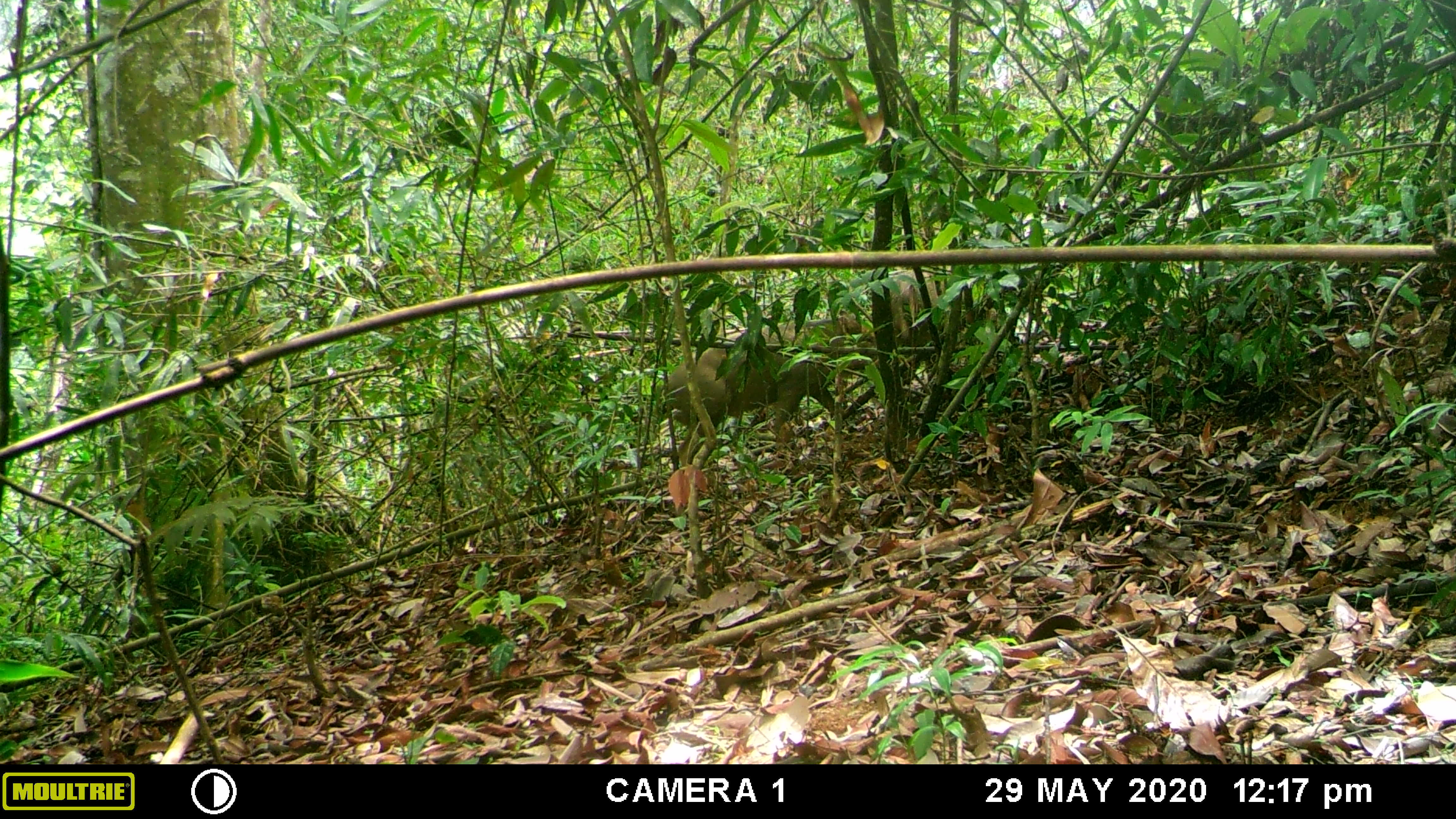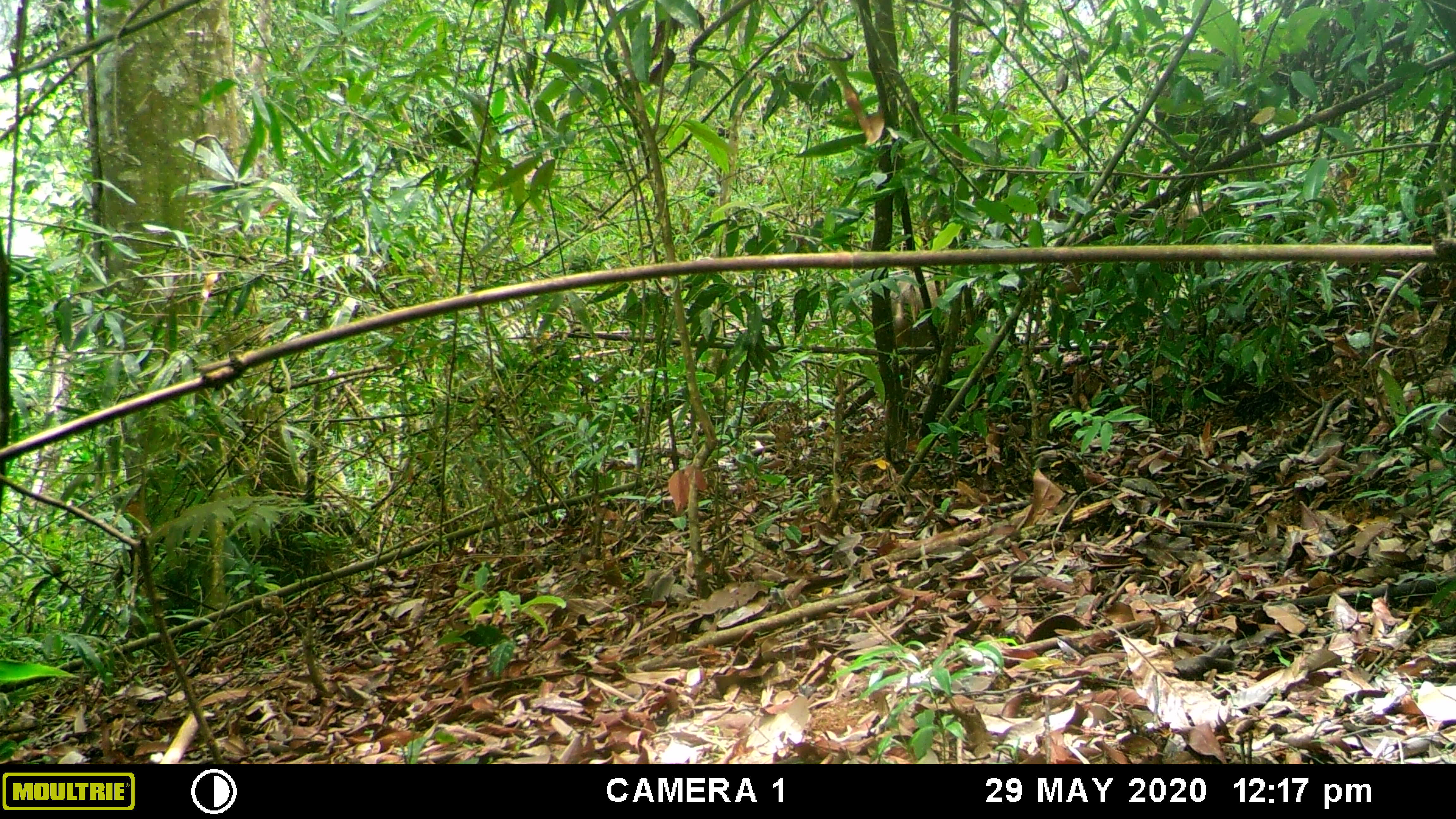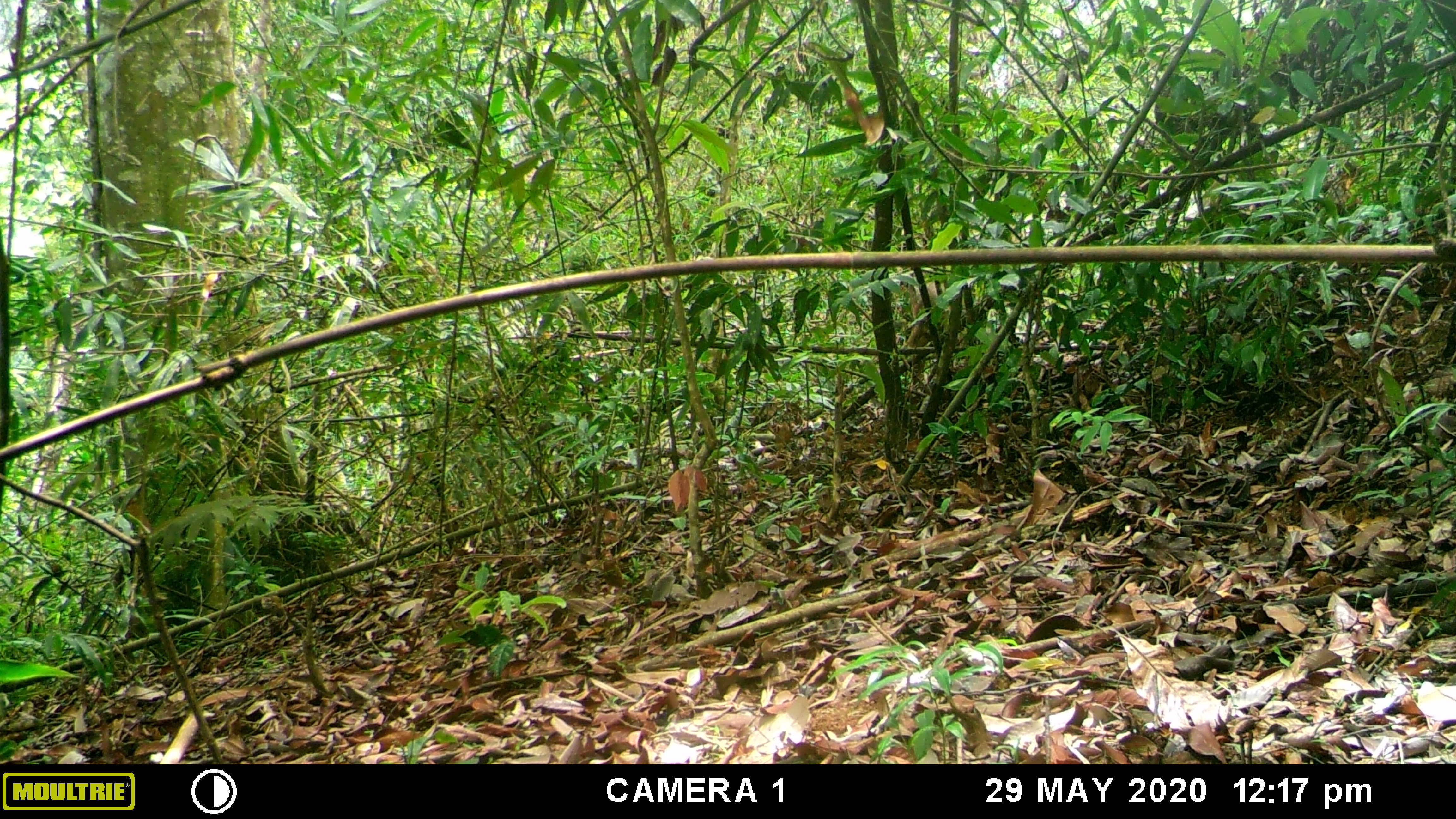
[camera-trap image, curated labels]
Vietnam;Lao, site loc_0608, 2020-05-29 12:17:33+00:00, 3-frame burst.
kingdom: Animalia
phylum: Chordata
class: Mammalia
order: Artiodactyla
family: Suidae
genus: Sus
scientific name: Sus scrofa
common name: eurasian wild pig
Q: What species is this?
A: Eurasian wild pig (Sus scrofa).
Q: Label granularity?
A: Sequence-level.